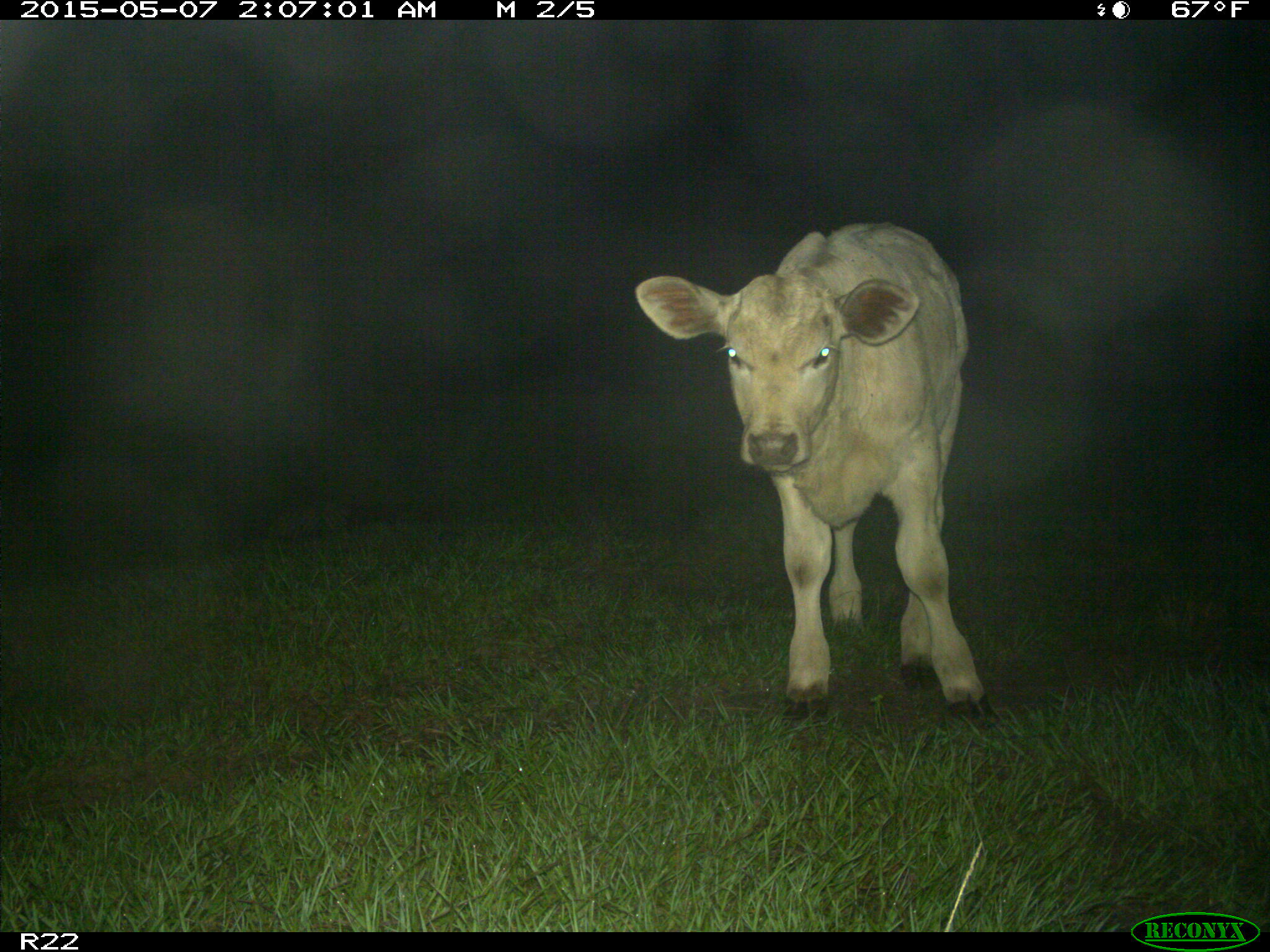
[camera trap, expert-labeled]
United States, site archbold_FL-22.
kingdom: Animalia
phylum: Chordata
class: Mammalia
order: Artiodactyla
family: Bovidae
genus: Bos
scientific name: Bos taurus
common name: domestic cow